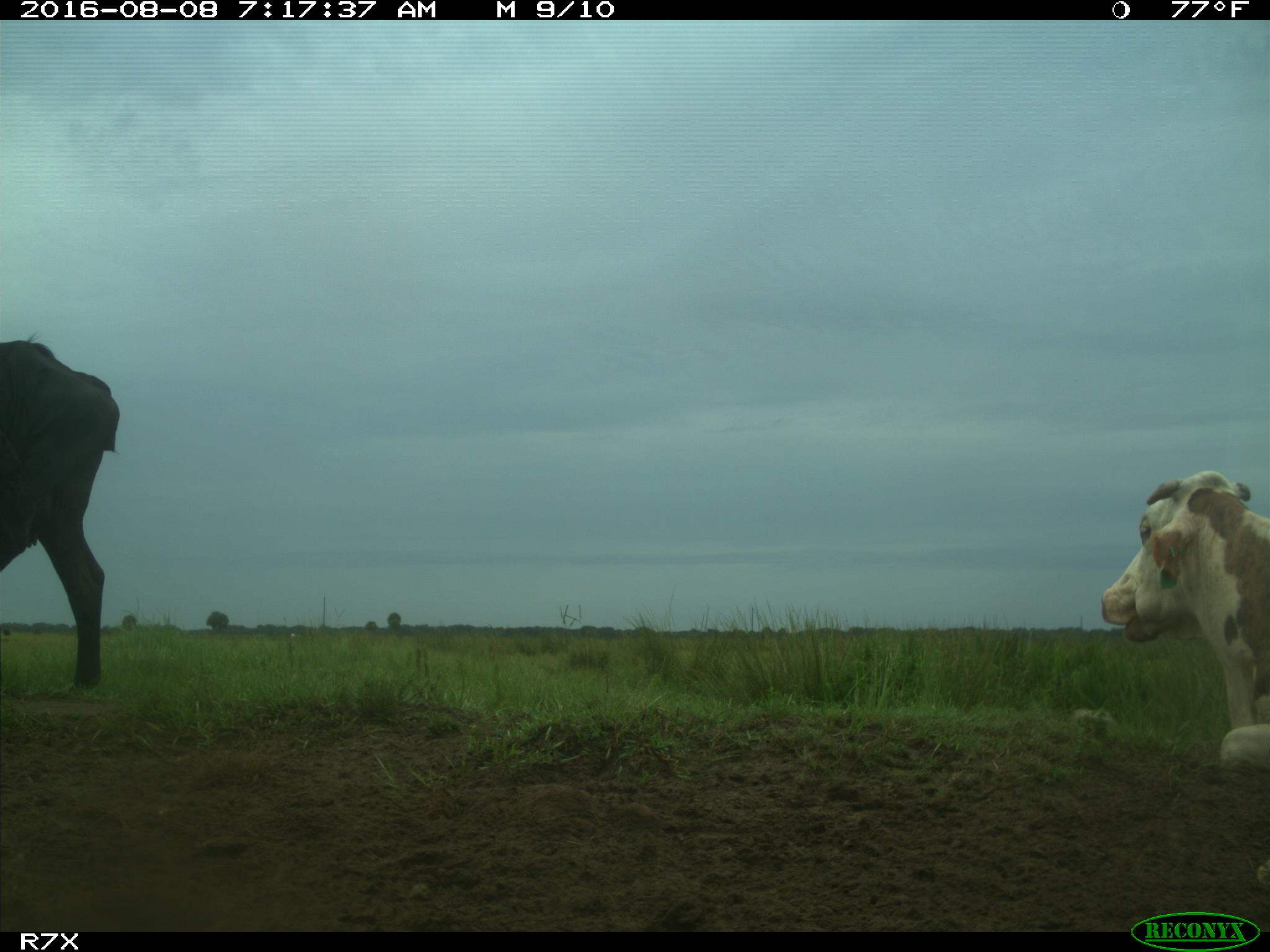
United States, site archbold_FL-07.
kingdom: Animalia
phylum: Chordata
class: Mammalia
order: Artiodactyla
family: Bovidae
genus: Bos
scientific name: Bos taurus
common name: domestic cow